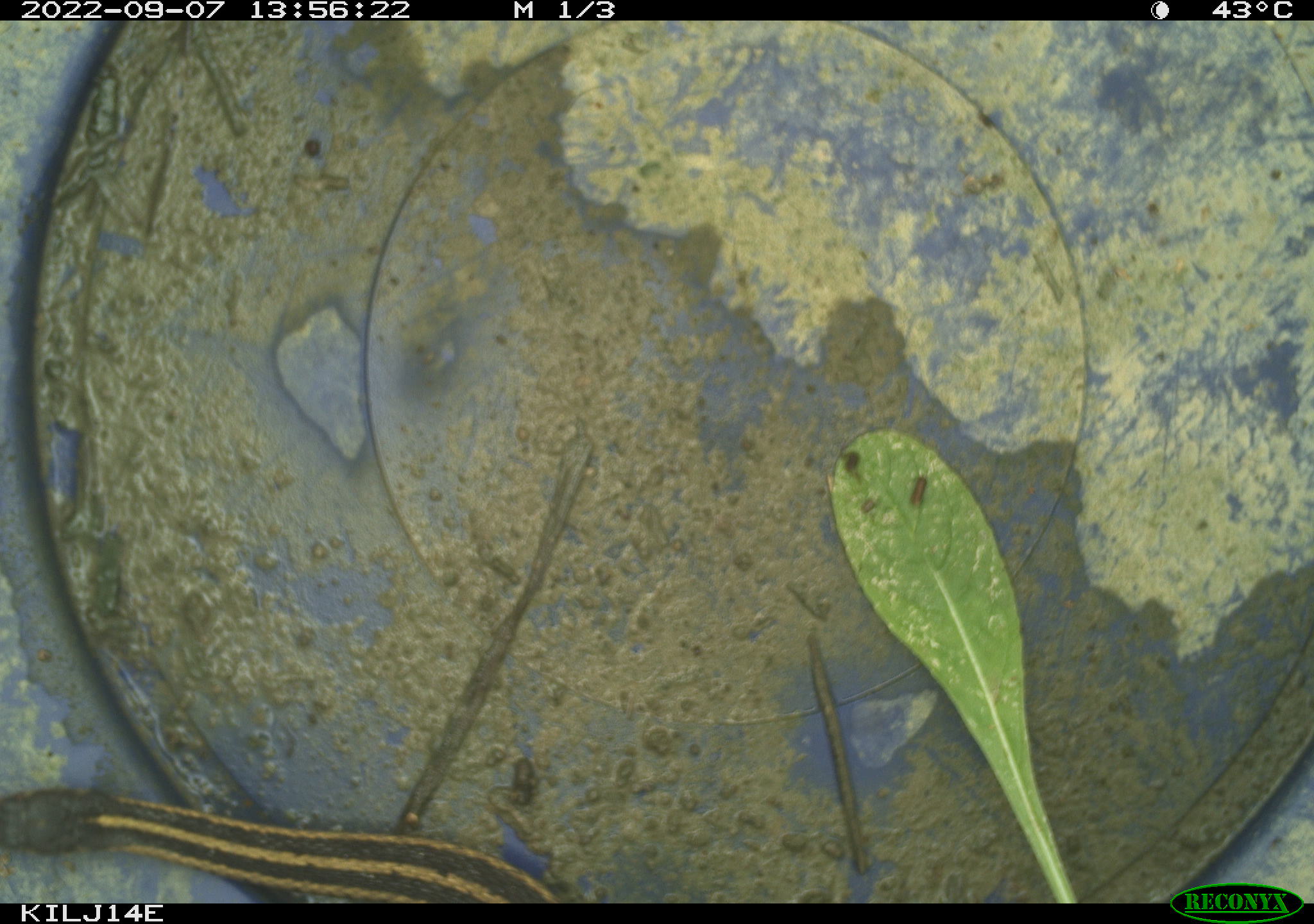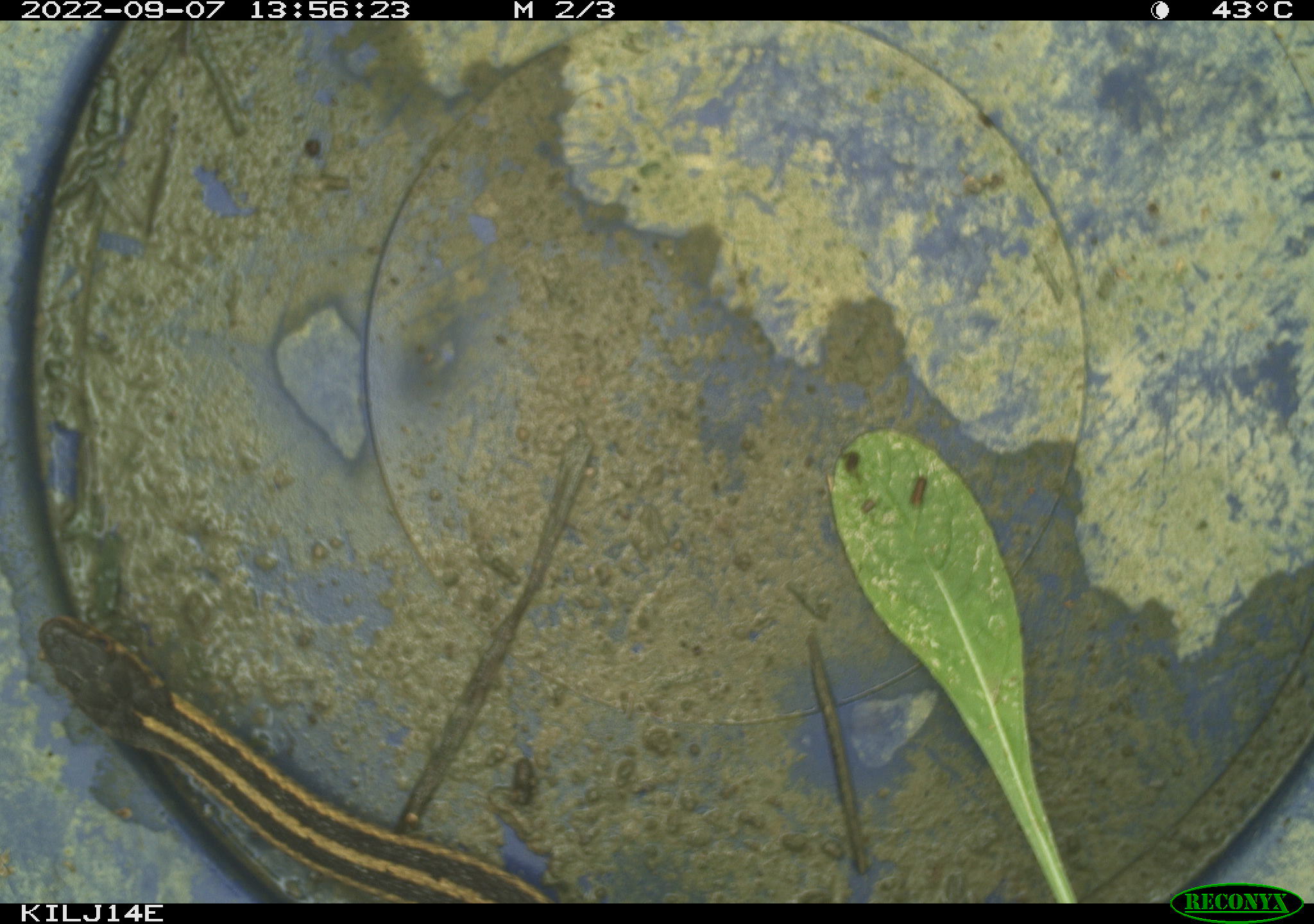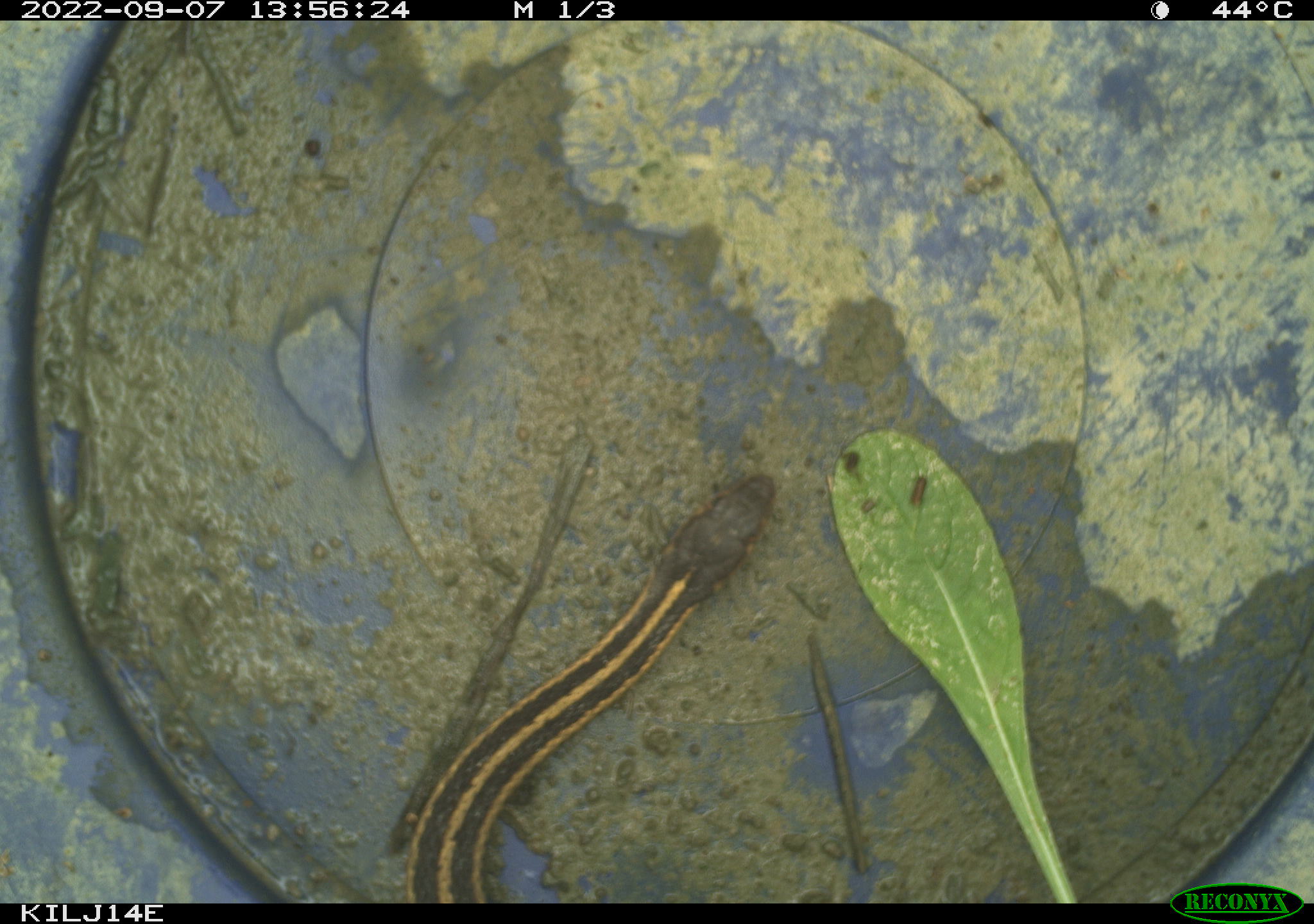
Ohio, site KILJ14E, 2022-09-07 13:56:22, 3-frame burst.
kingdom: Animalia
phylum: Chordata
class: Reptilia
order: Squamata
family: Colubridae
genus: Thamnophis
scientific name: Thamnophis sirtalis sirtalis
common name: eastern gartersnake